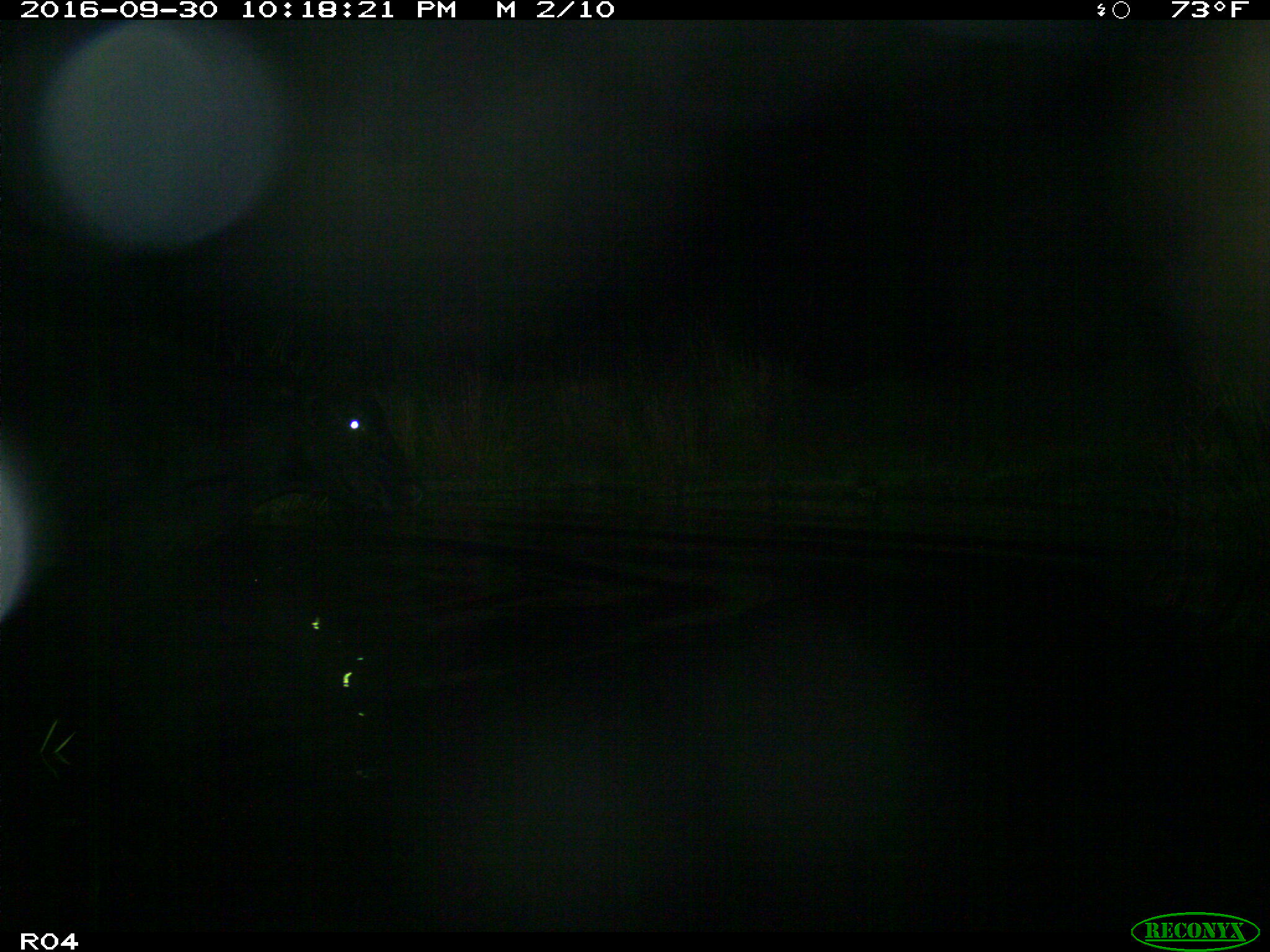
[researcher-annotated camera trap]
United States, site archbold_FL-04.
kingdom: Animalia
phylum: Chordata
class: Mammalia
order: Artiodactyla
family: Bovidae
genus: Bos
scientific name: Bos taurus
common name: domestic cow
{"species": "Bos taurus (domestic cow)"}